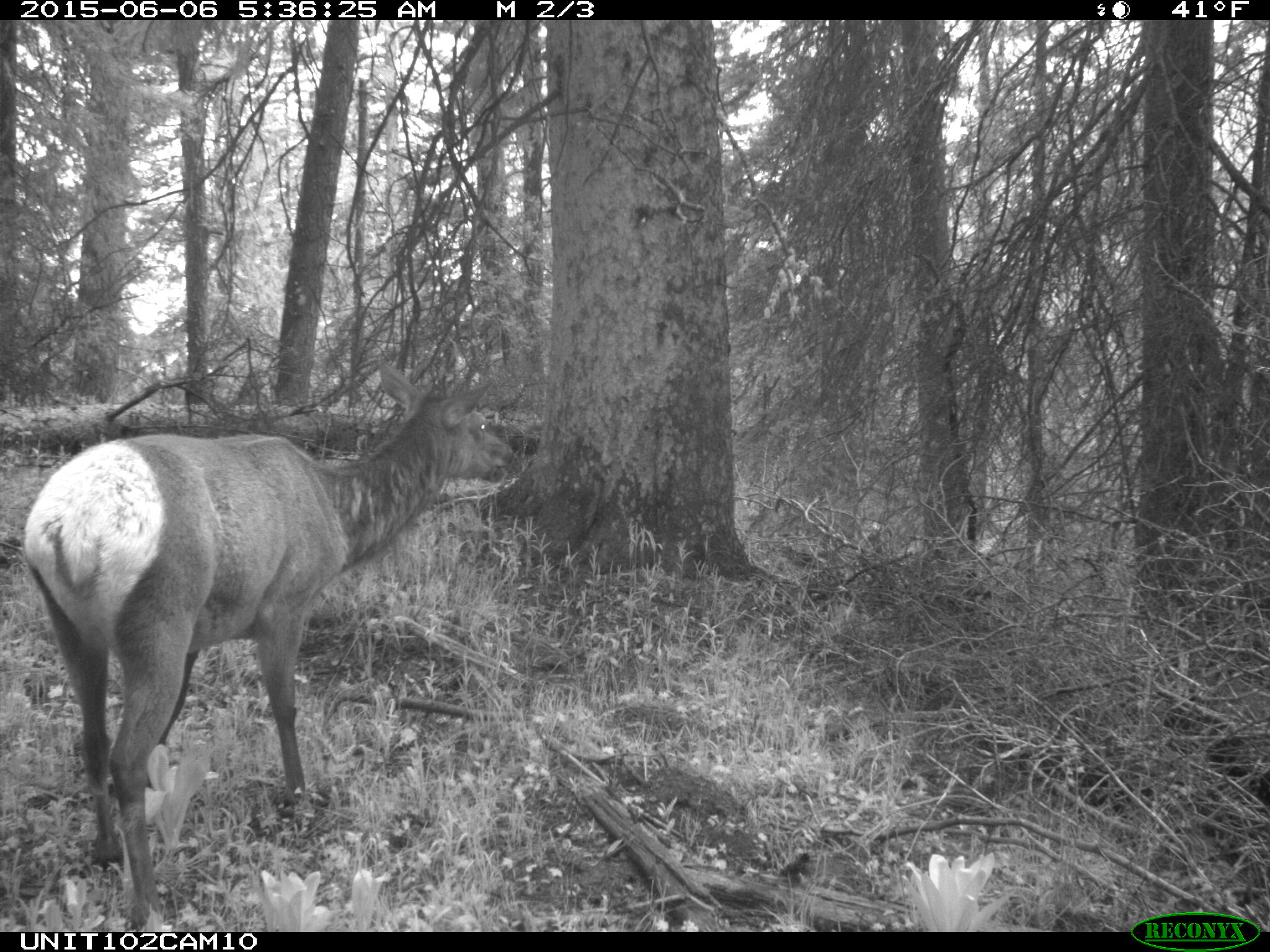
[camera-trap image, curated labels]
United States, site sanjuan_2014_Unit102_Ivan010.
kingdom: Animalia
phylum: Chordata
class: Mammalia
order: Artiodactyla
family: Cervidae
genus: Cervus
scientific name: Cervus elaphus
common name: red deer